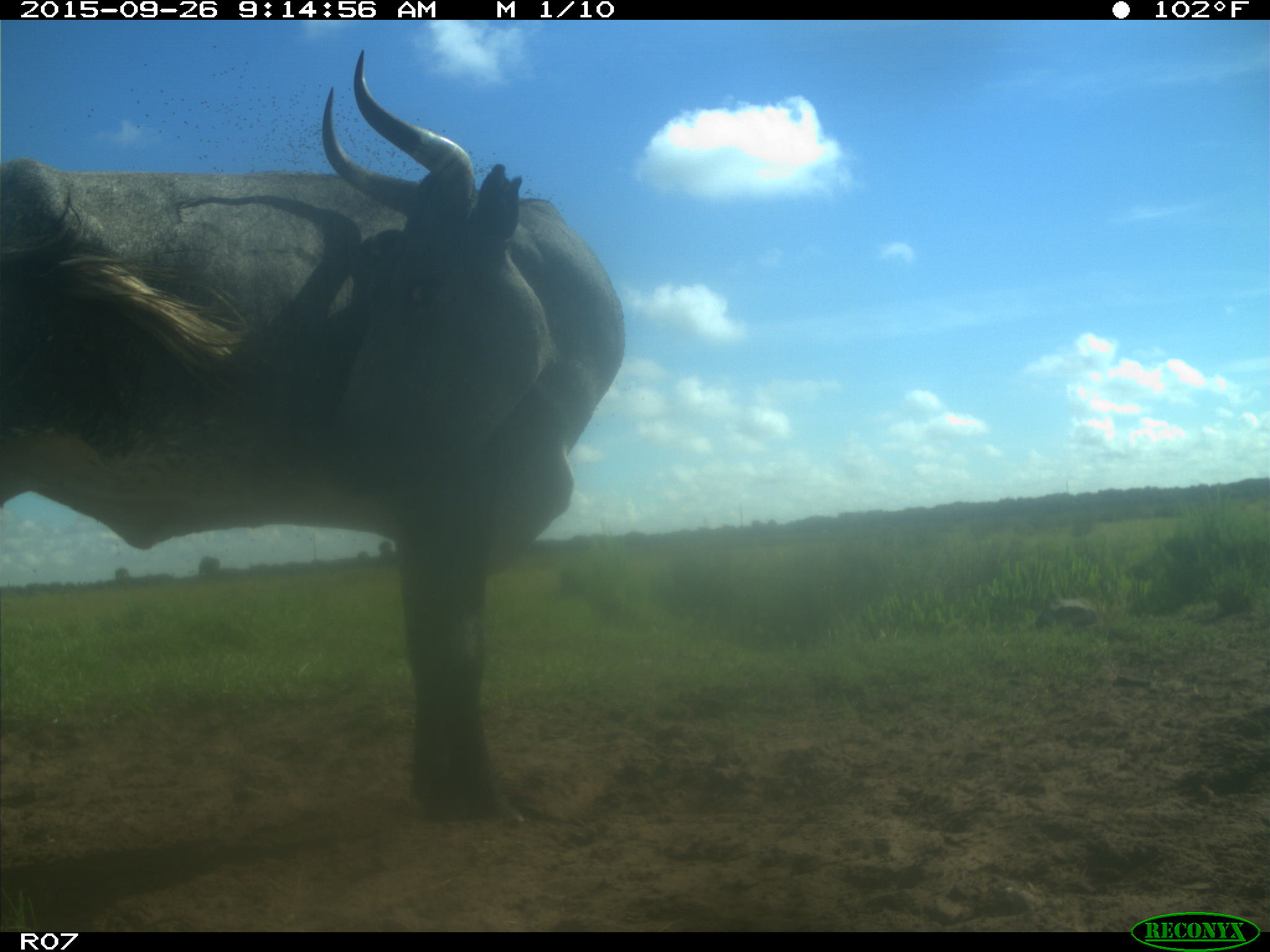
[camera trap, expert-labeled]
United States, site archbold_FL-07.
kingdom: Animalia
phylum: Chordata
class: Mammalia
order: Artiodactyla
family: Bovidae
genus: Bos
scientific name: Bos taurus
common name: domestic cow